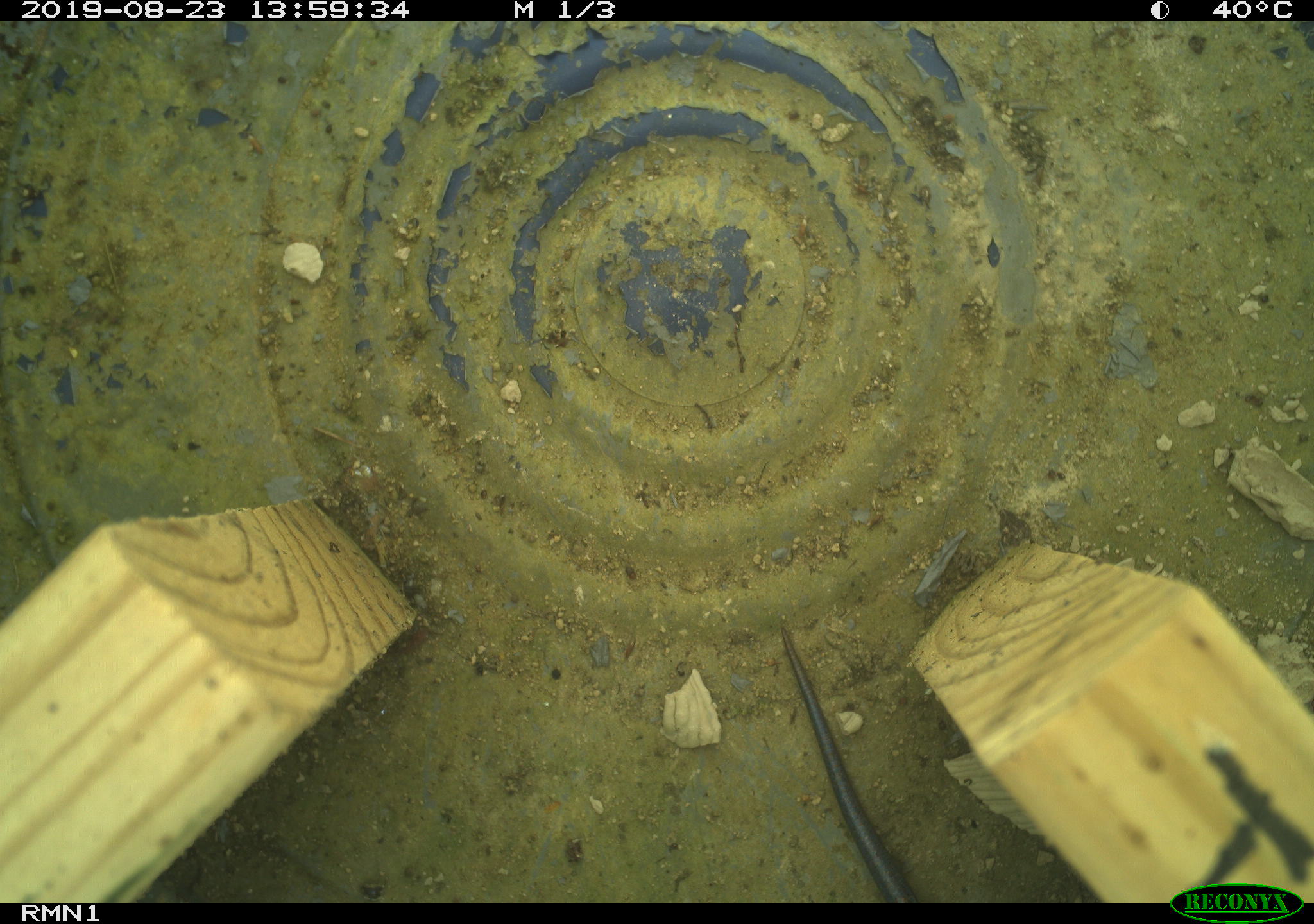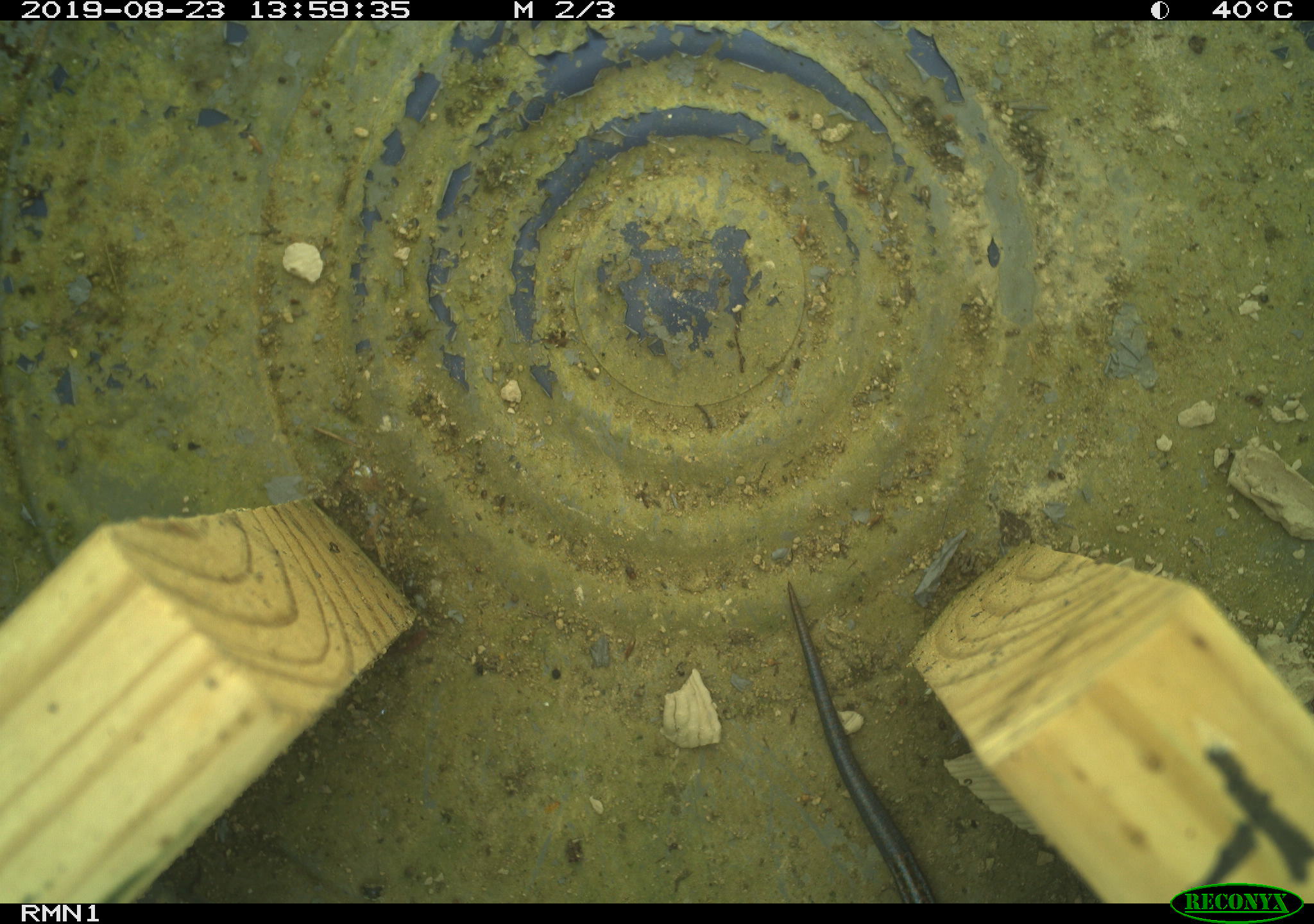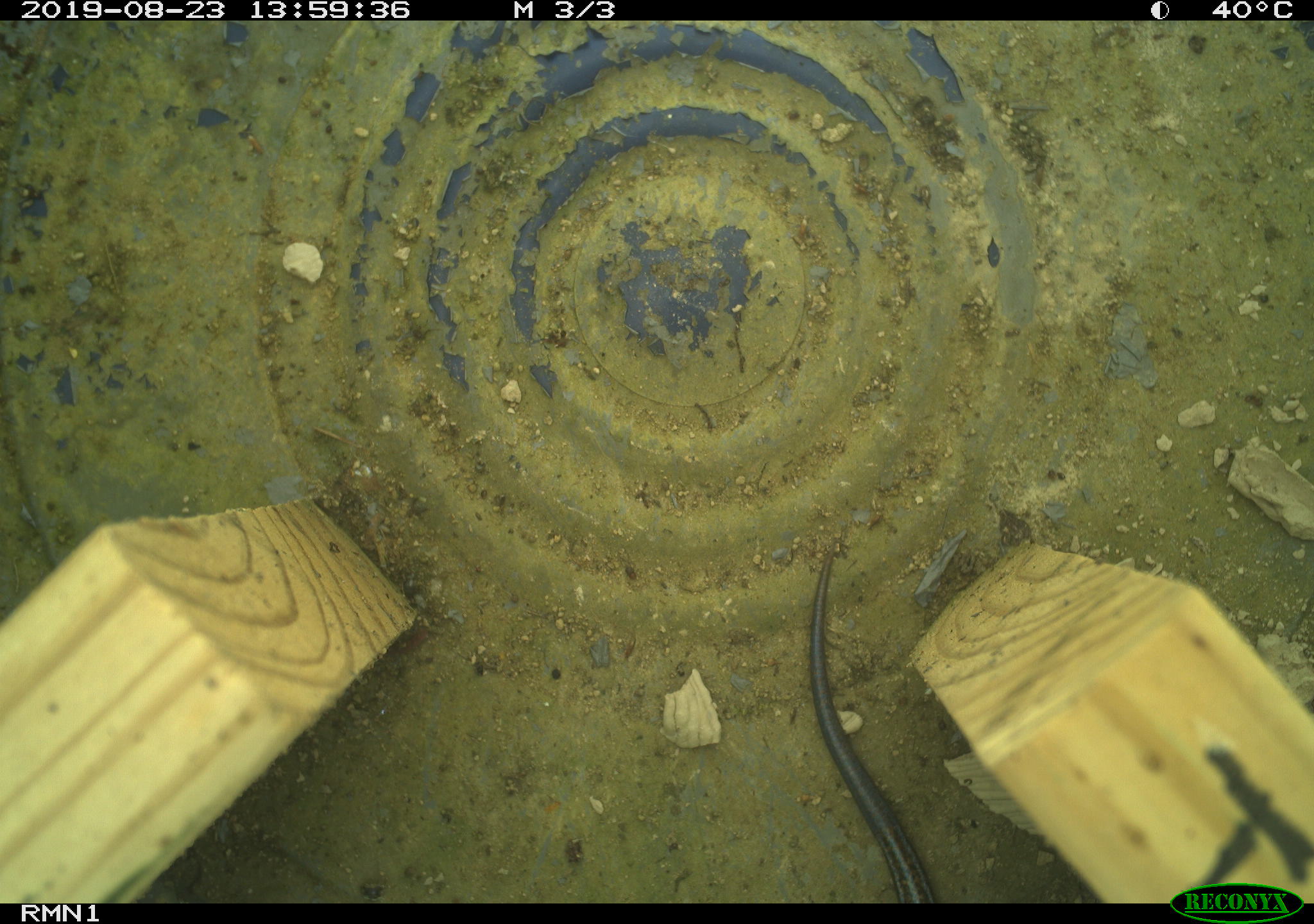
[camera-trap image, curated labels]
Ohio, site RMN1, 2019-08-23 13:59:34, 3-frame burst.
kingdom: Animalia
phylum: Chordata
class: Reptilia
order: Squamata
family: Scincidae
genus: Plestiodon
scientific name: Plestiodon fasciatus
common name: common five-lined skink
Common five-lined skink (Plestiodon fasciatus).